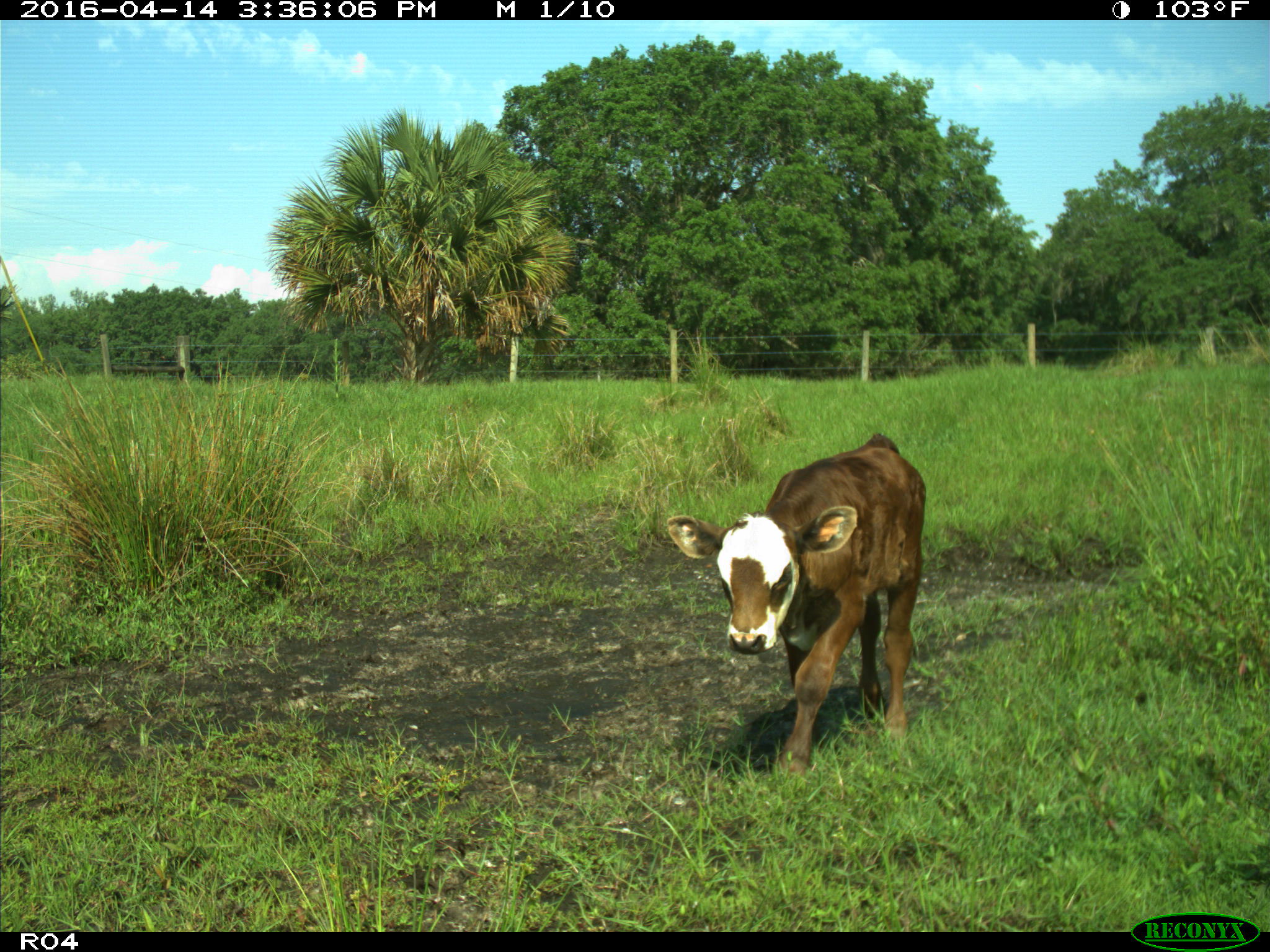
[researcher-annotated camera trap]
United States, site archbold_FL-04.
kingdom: Animalia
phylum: Chordata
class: Mammalia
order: Artiodactyla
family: Bovidae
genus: Bos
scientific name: Bos taurus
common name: domestic cow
Bos taurus (domestic cow).